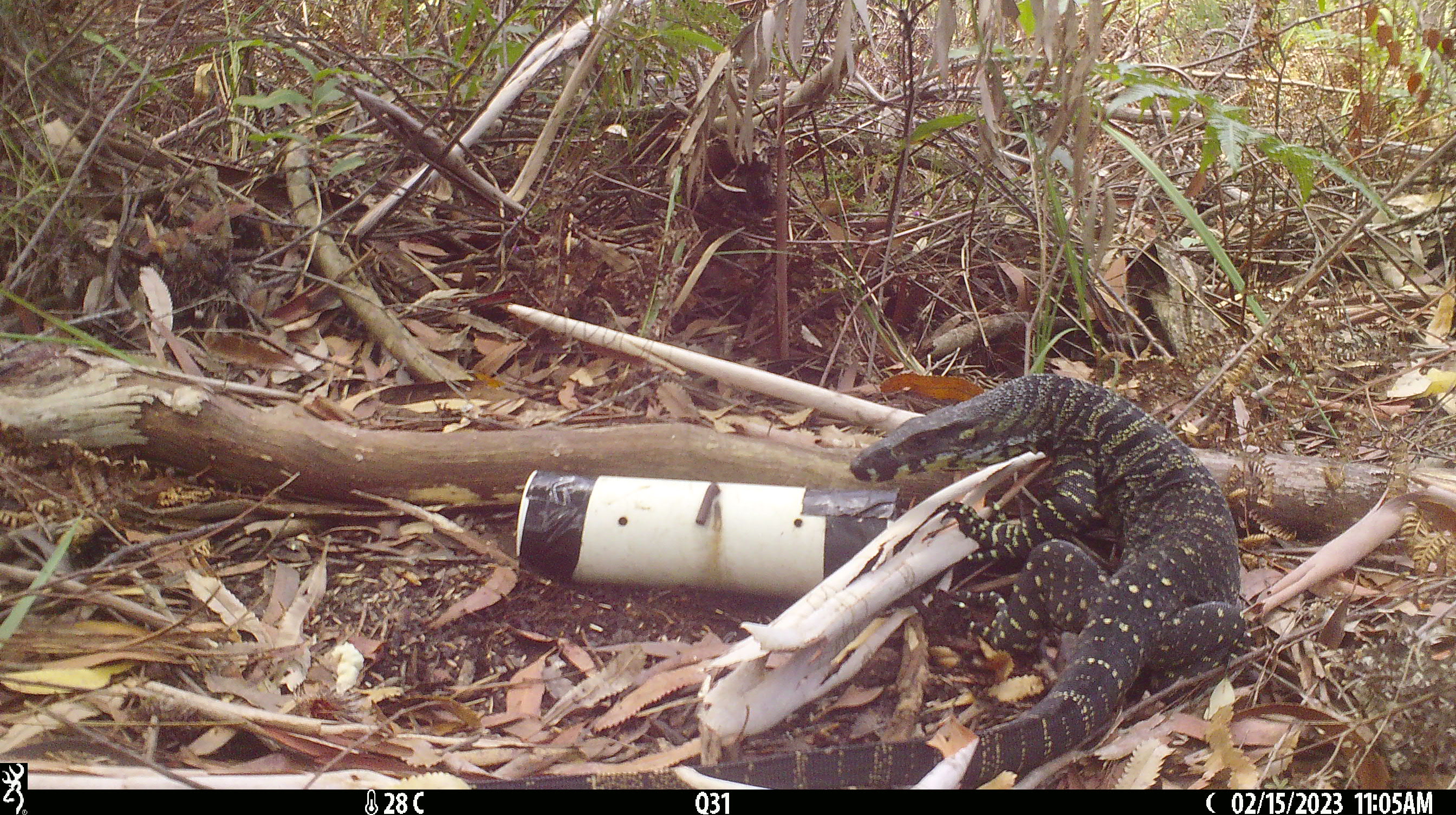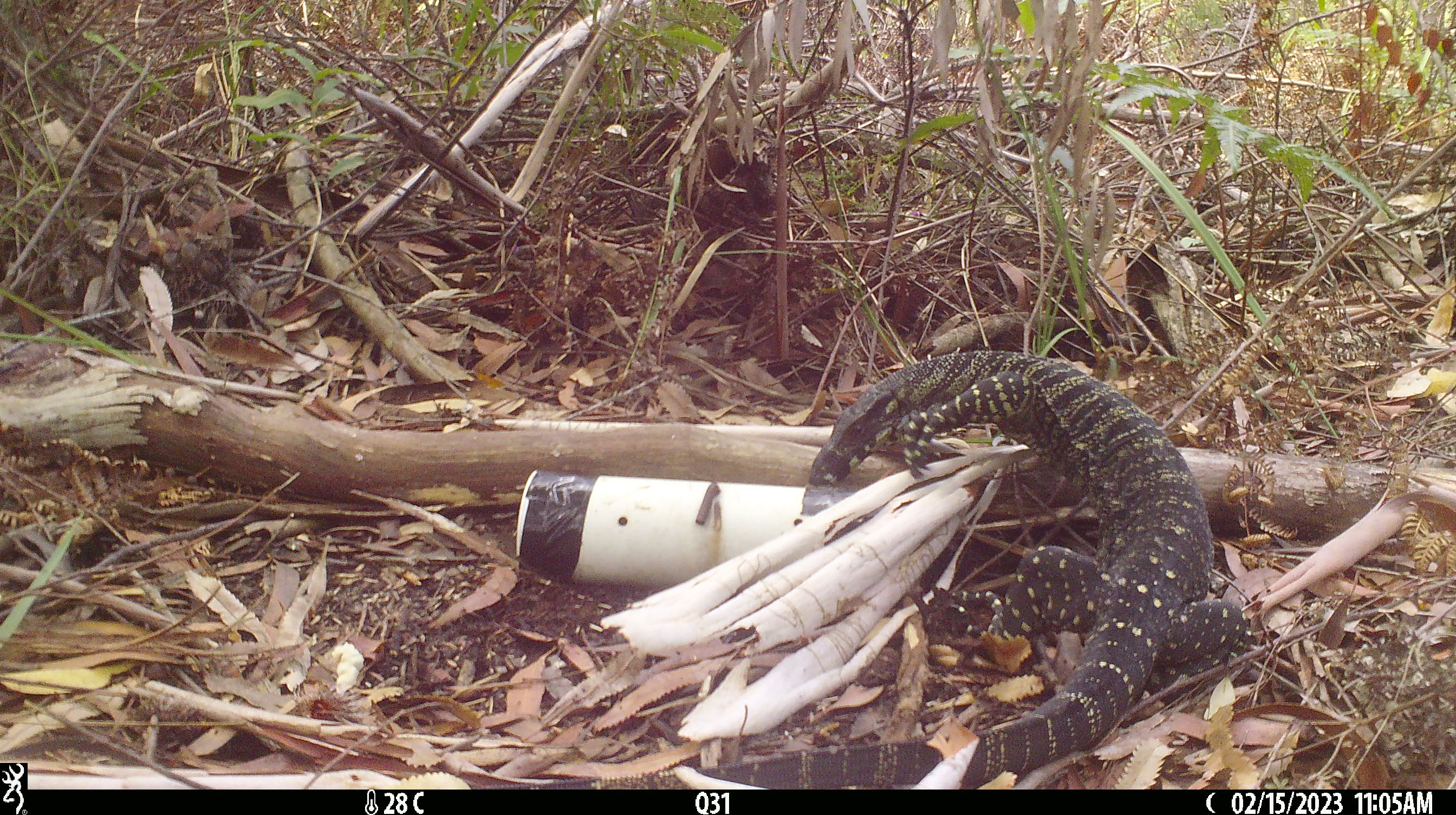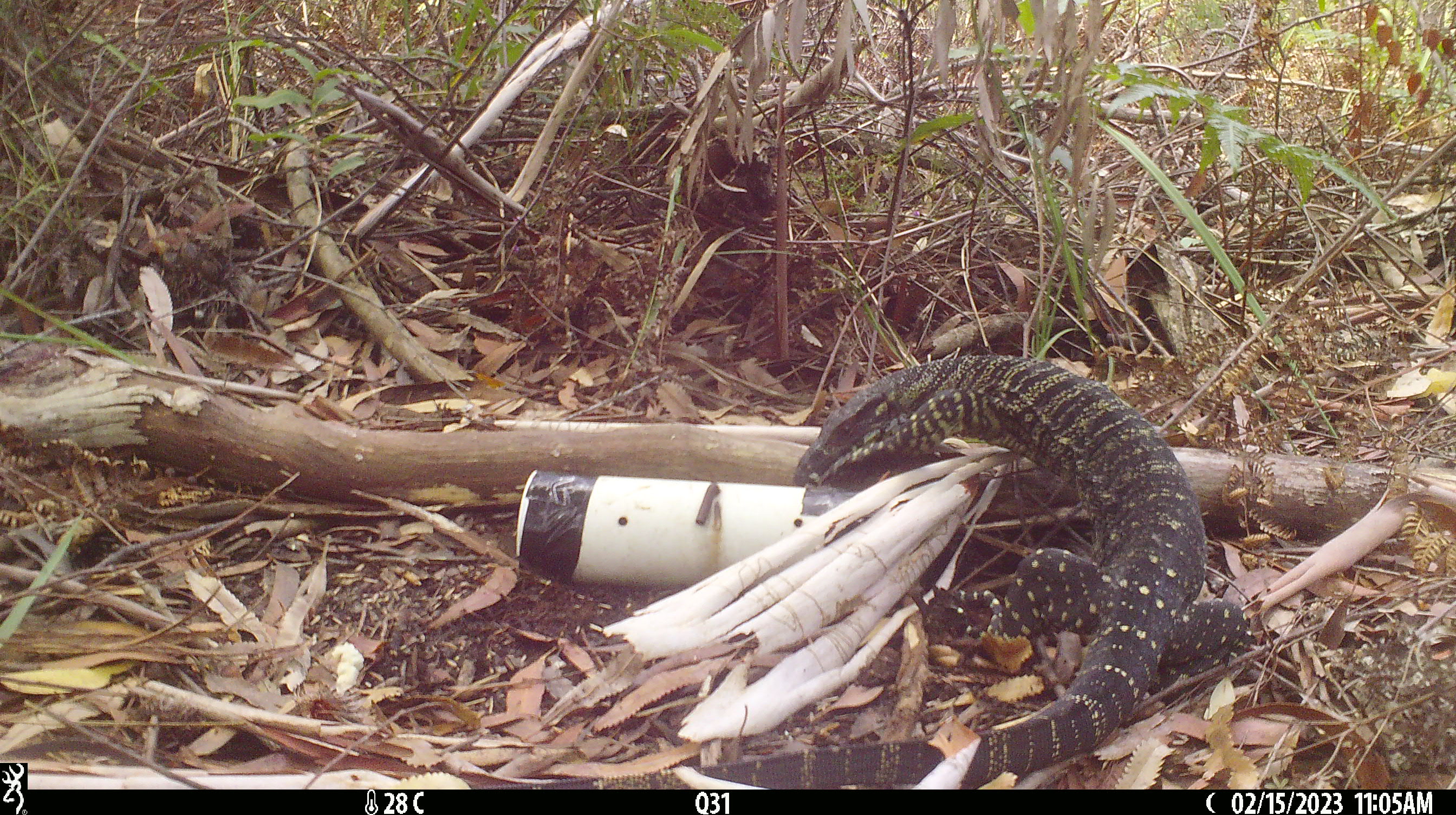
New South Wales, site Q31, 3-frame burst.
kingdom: Animalia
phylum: Chordata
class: Reptilia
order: Squamata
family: Varanidae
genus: Varanus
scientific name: Varanus varius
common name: lace monitor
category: goanna